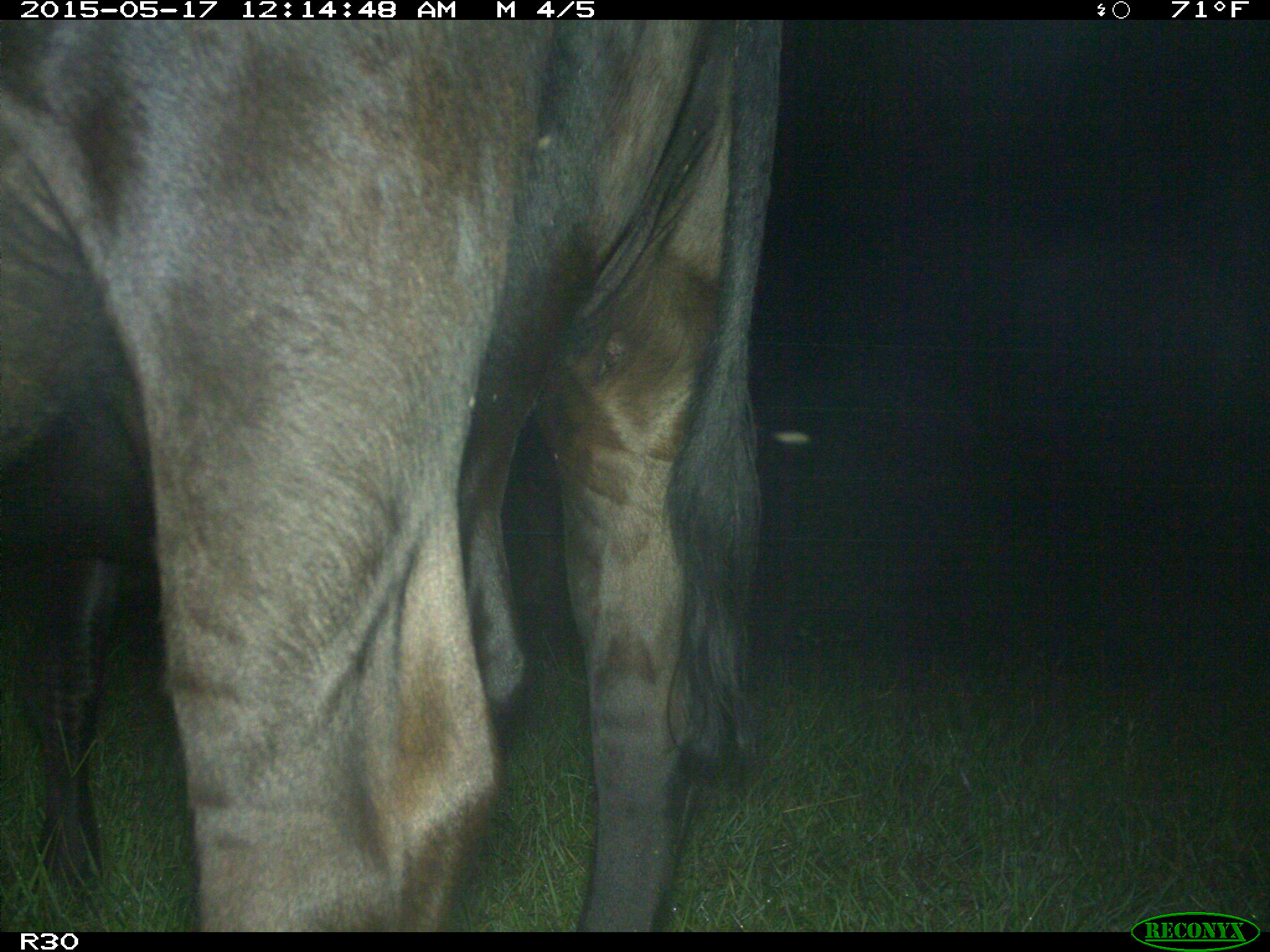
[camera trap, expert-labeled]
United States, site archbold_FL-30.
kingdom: Animalia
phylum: Chordata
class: Mammalia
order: Artiodactyla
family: Bovidae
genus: Bos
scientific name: Bos taurus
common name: domestic cow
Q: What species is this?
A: Bos taurus (domestic cow).